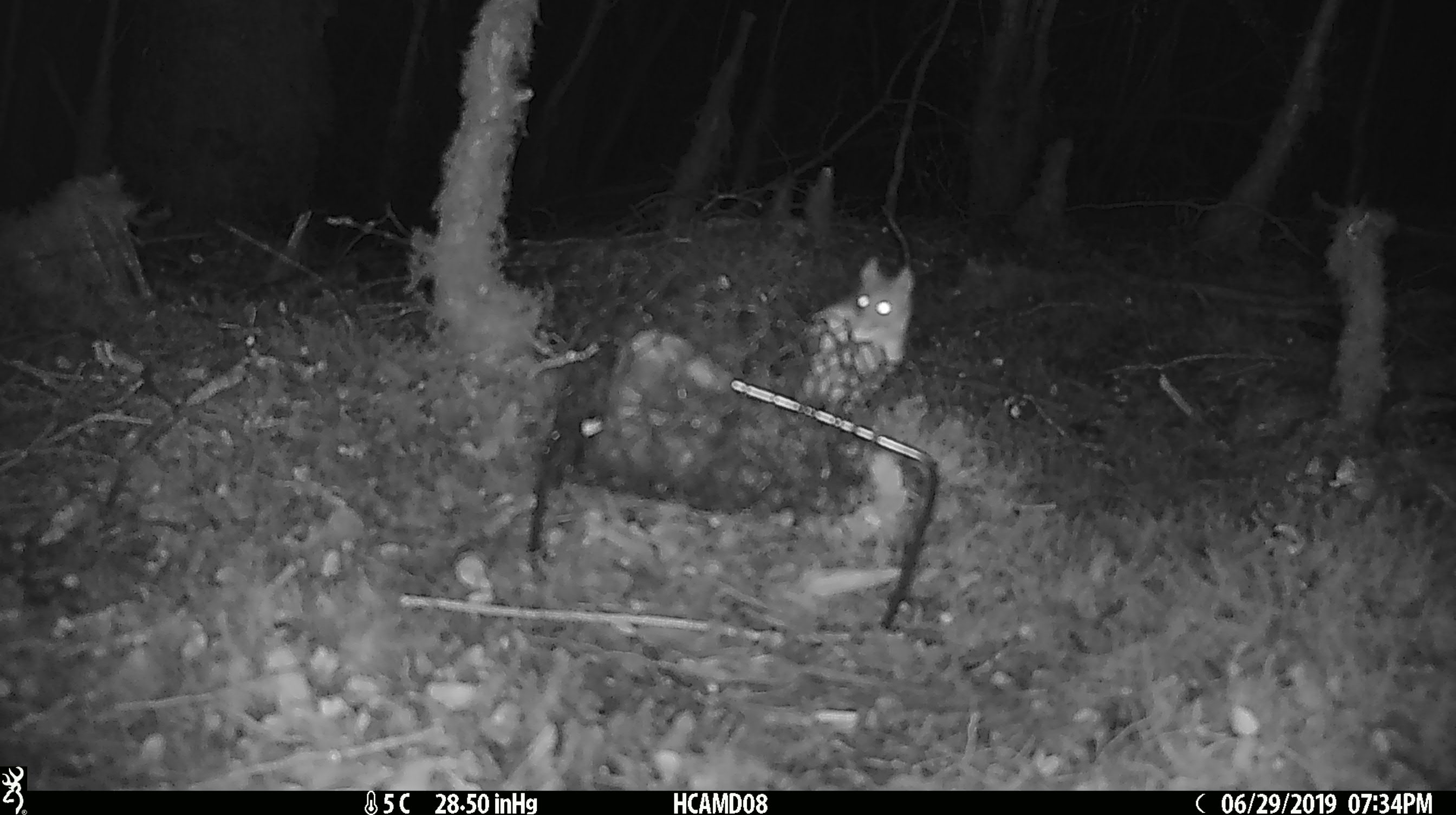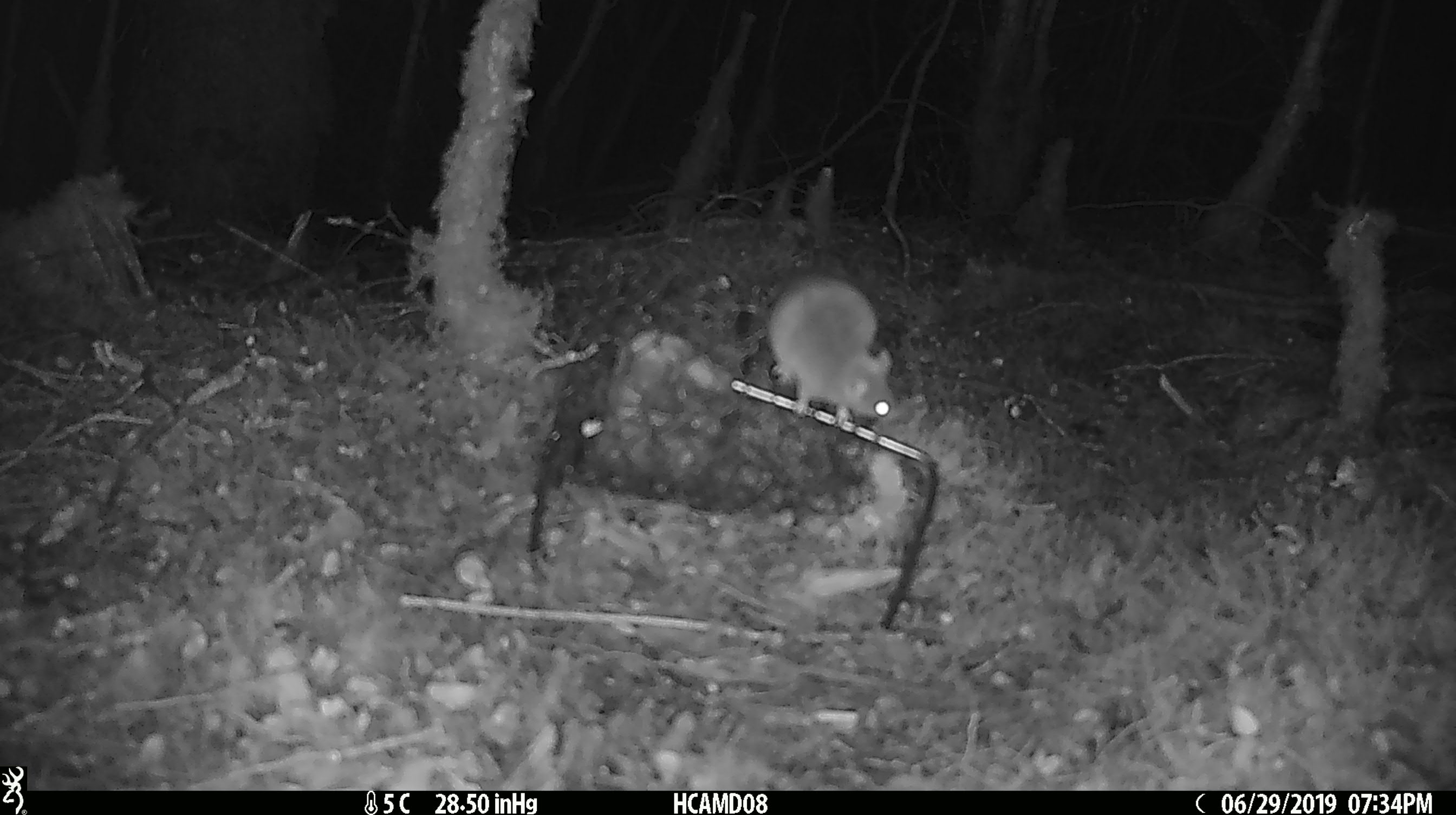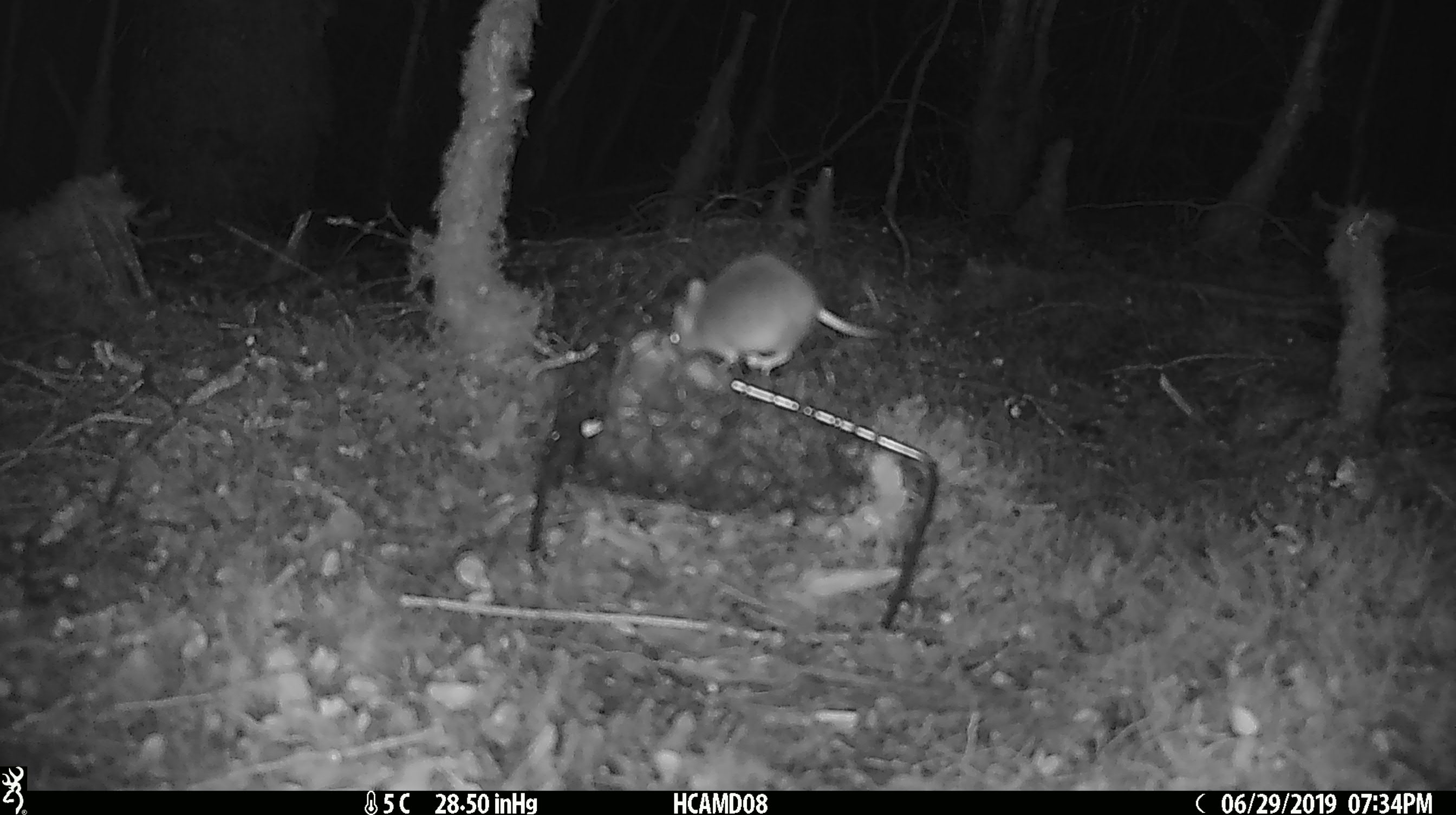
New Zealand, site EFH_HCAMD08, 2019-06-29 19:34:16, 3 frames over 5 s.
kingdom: Animalia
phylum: Chordata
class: Mammalia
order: Rodentia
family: Muridae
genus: Mus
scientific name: Mus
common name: mouse